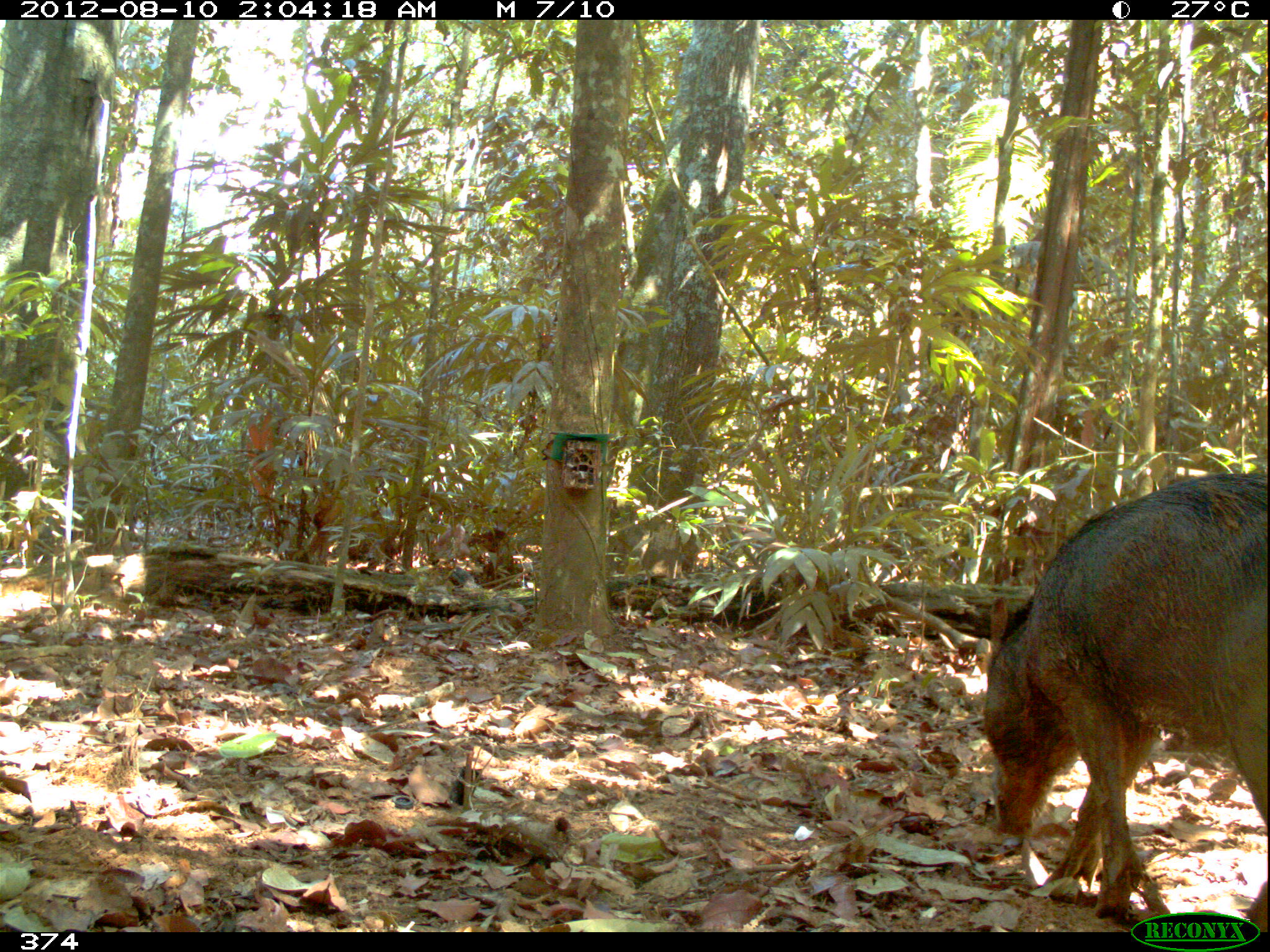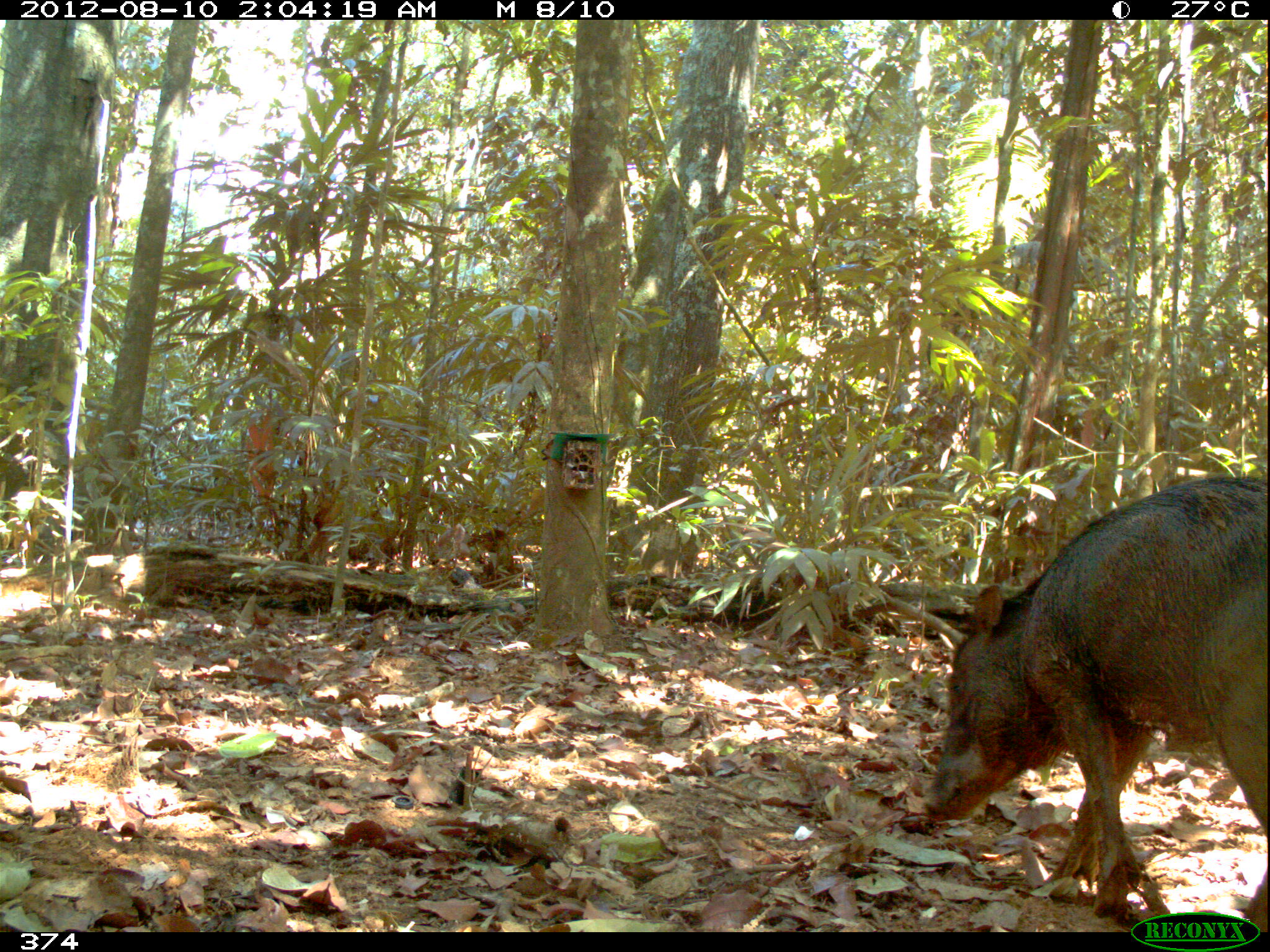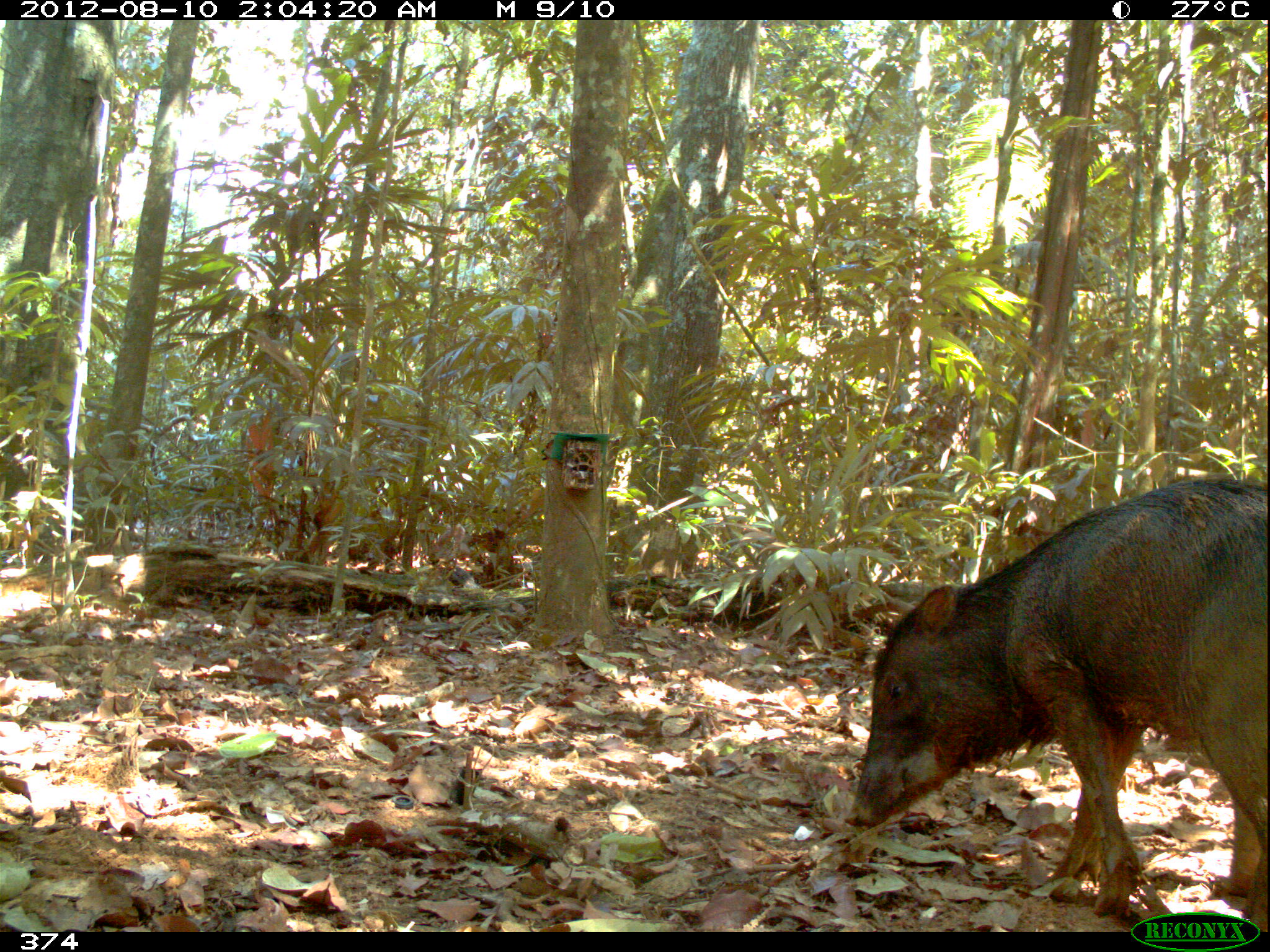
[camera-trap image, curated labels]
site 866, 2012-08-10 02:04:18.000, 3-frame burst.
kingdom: Animalia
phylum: Chordata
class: Mammalia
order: Artiodactyla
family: Tayassuidae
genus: Tayassu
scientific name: Tayassu pecari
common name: white-lipped peccary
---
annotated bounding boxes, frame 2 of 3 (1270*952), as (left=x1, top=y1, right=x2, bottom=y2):
tayassu pecari: (left=918, top=471, right=1270, bottom=930)